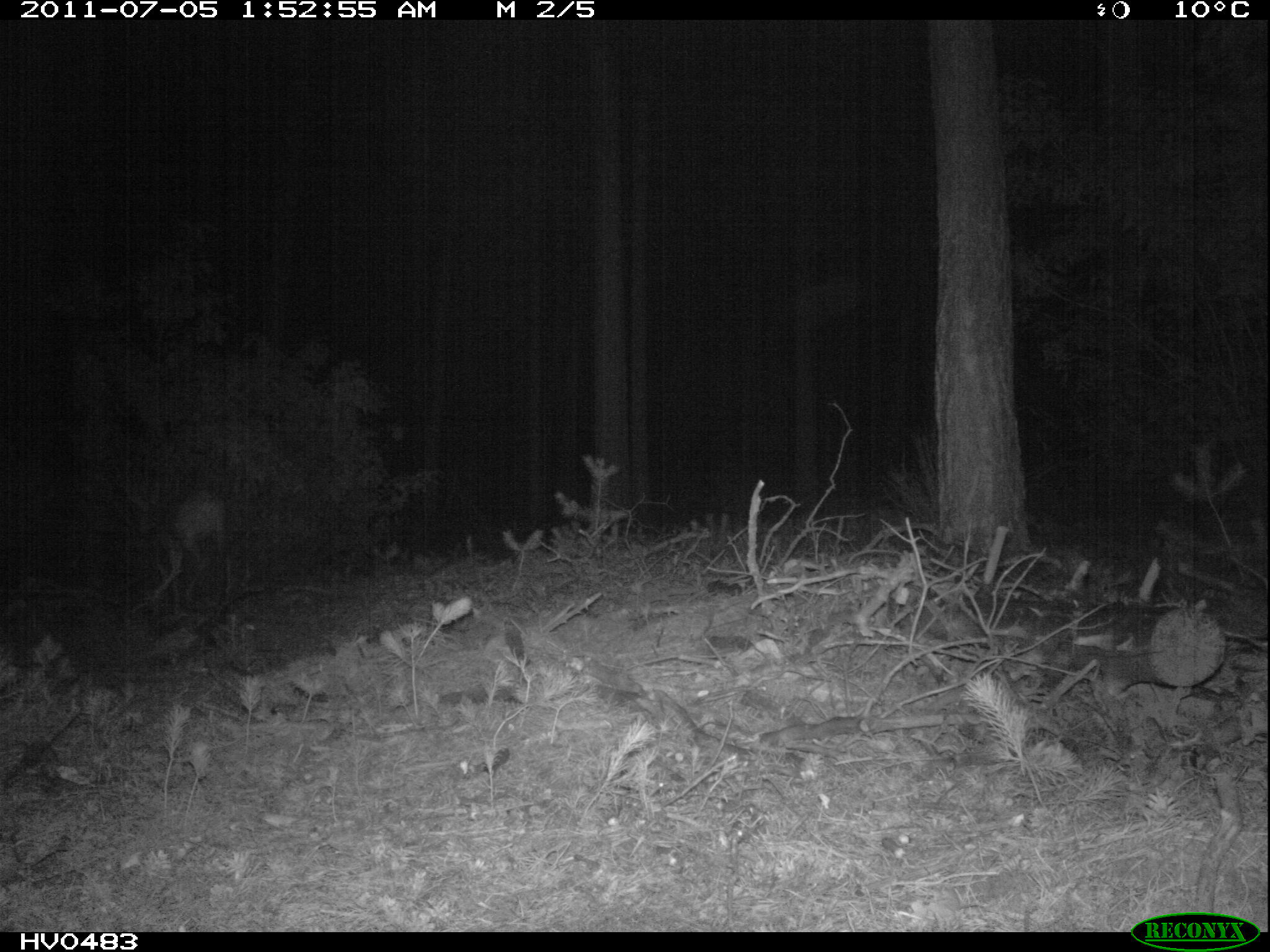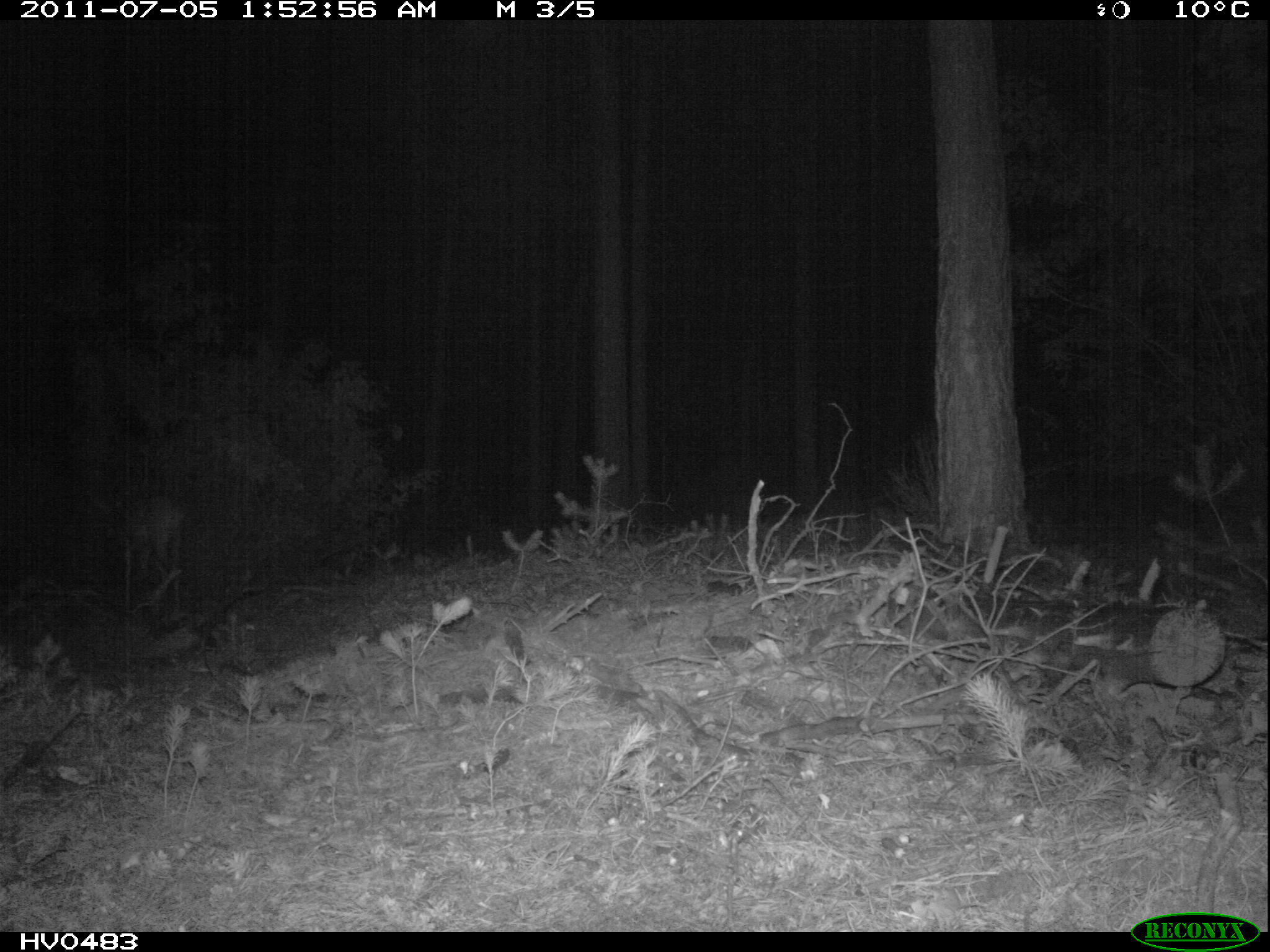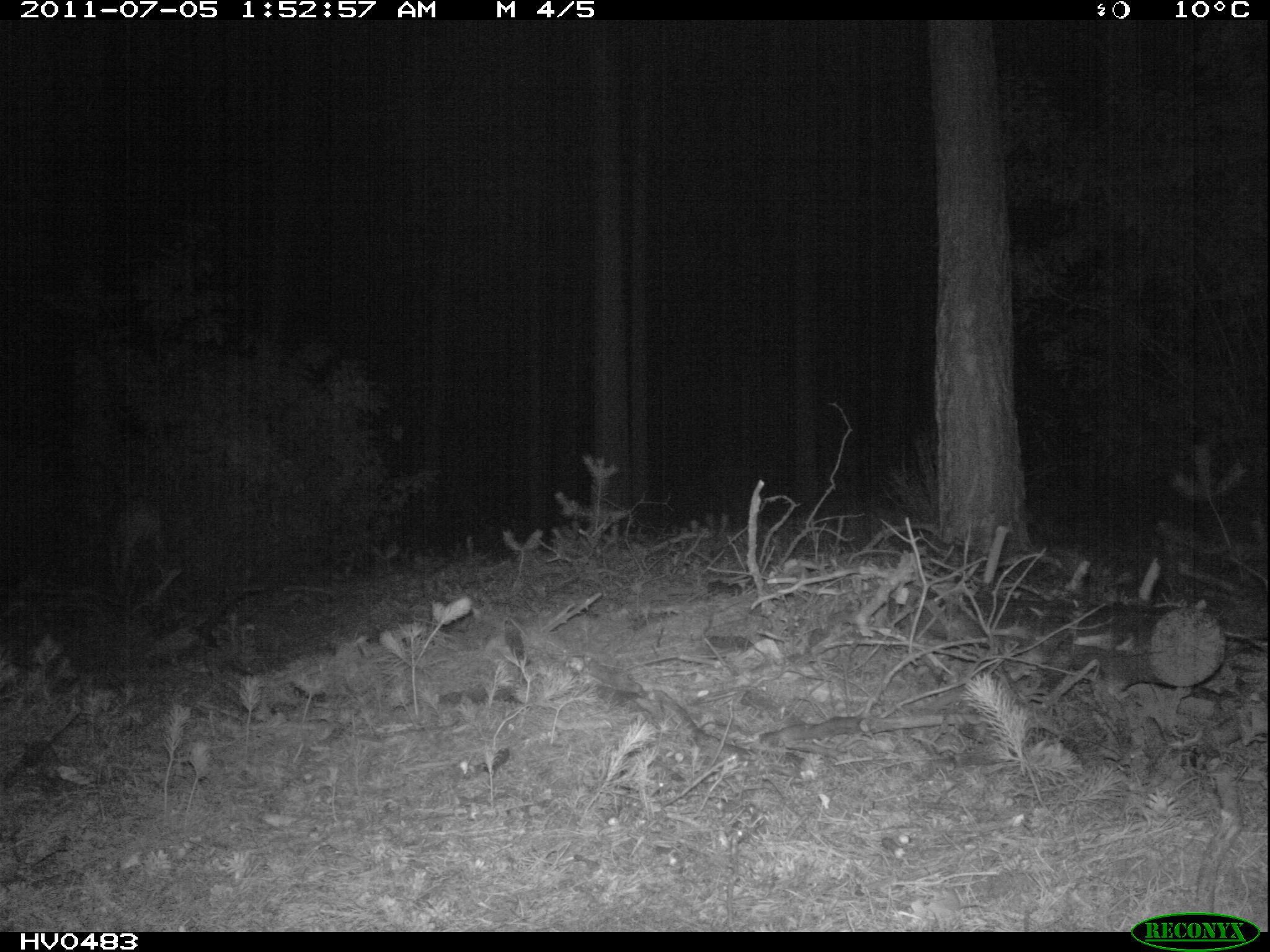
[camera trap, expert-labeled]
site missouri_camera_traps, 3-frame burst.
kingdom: Animalia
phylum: Chordata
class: Mammalia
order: Artiodactyla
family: Cervidae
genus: Cervus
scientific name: Cervus elaphus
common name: red deer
Red deer (Cervus elaphus). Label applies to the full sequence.